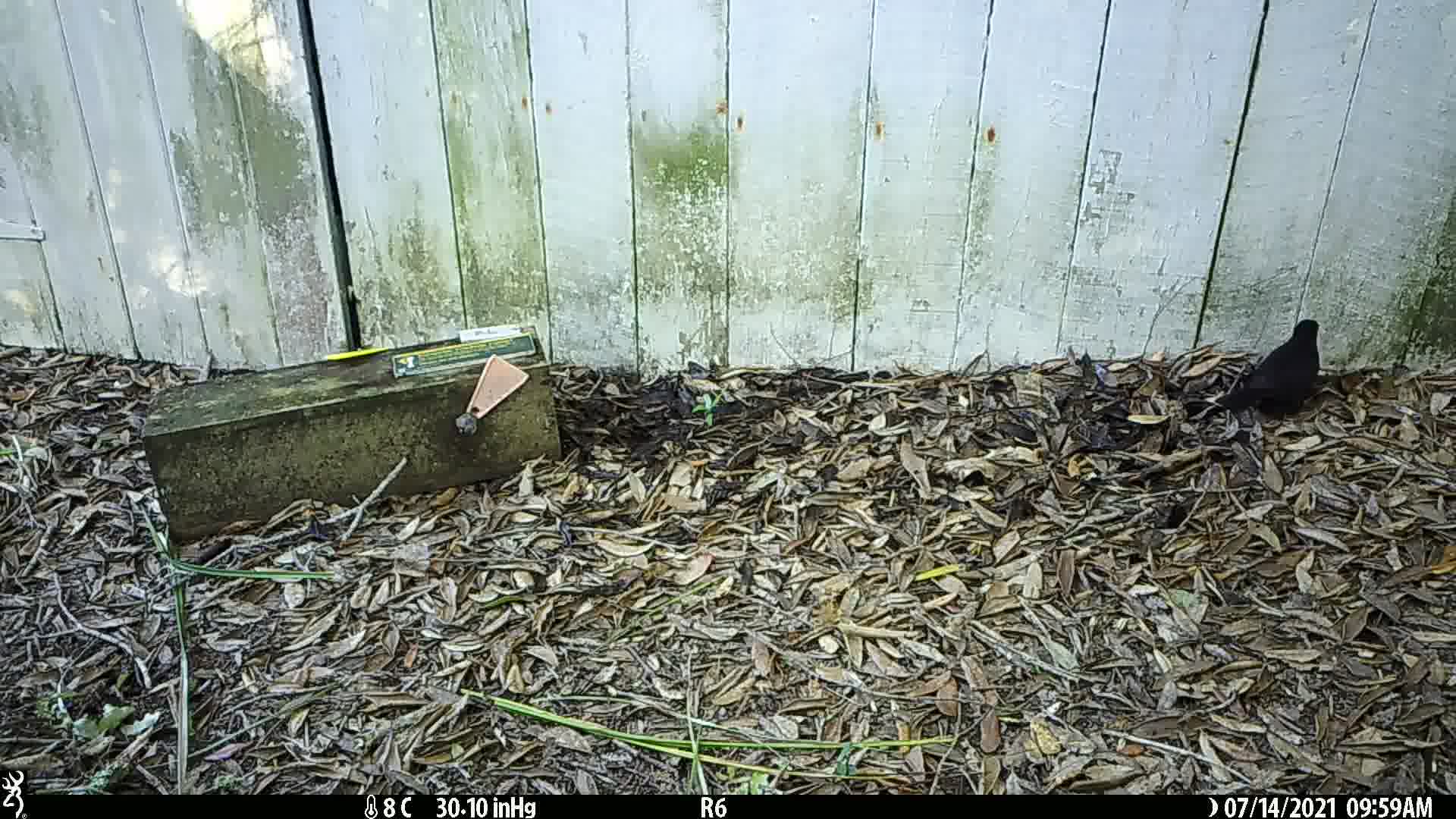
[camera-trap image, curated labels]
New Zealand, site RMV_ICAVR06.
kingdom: Animalia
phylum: Chordata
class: Aves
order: Passeriformes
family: Turdidae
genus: Turdus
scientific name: Turdus merula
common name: eurasian blackbird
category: blackbird